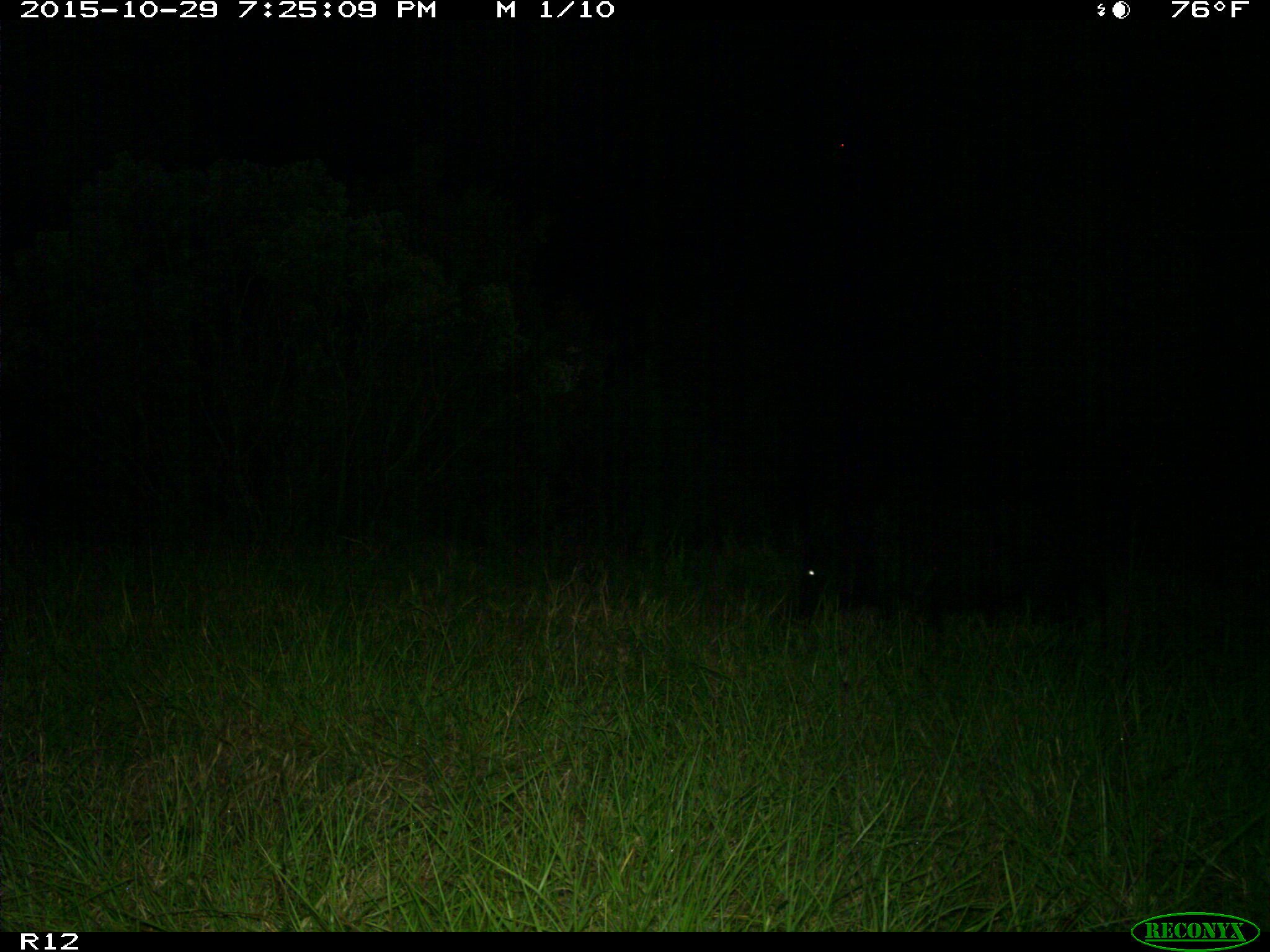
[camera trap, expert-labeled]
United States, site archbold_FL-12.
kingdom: Animalia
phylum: Chordata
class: Mammalia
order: Artiodactyla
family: Suidae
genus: Sus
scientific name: Sus scrofa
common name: wild boar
Sus scrofa (wild boar).